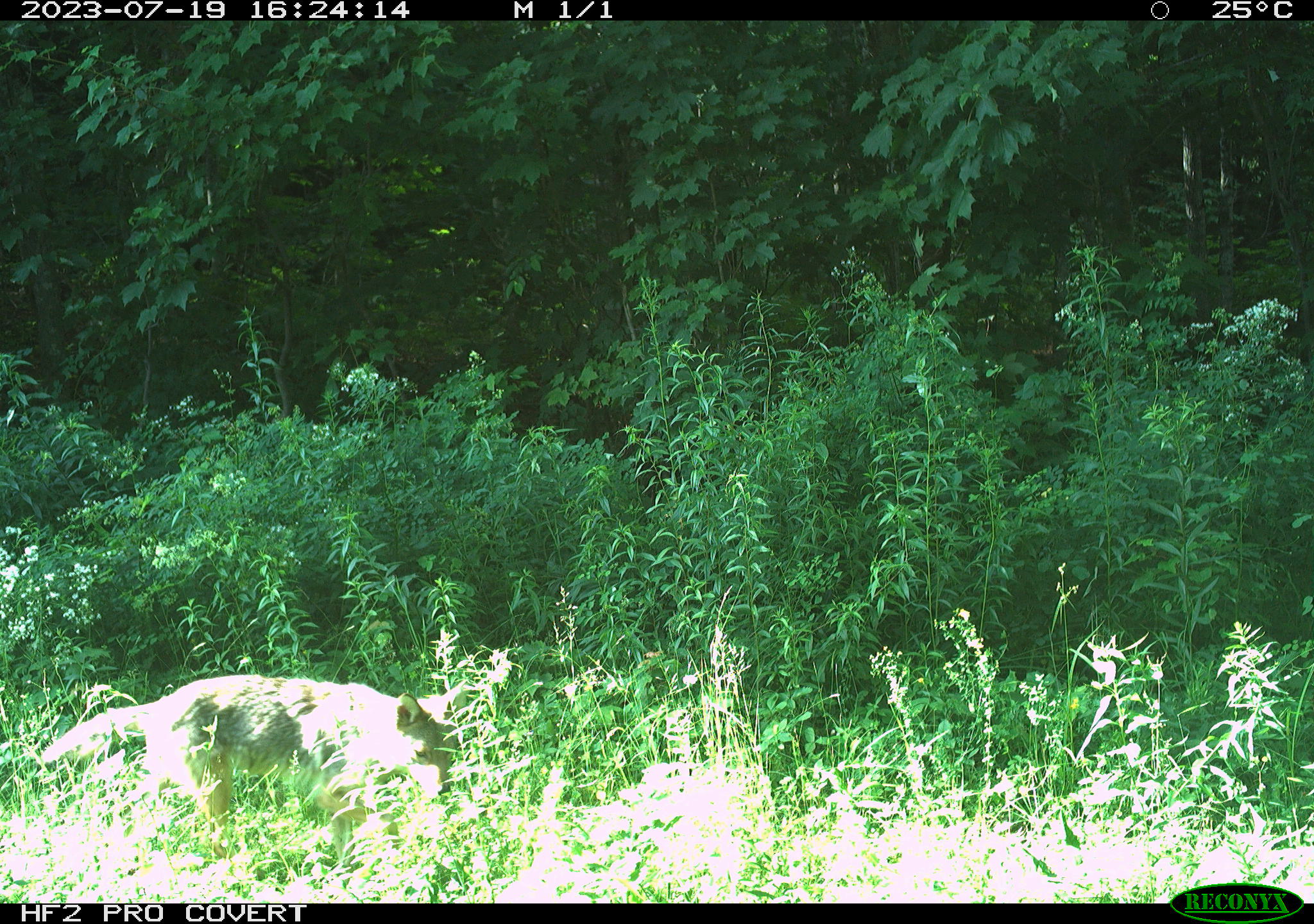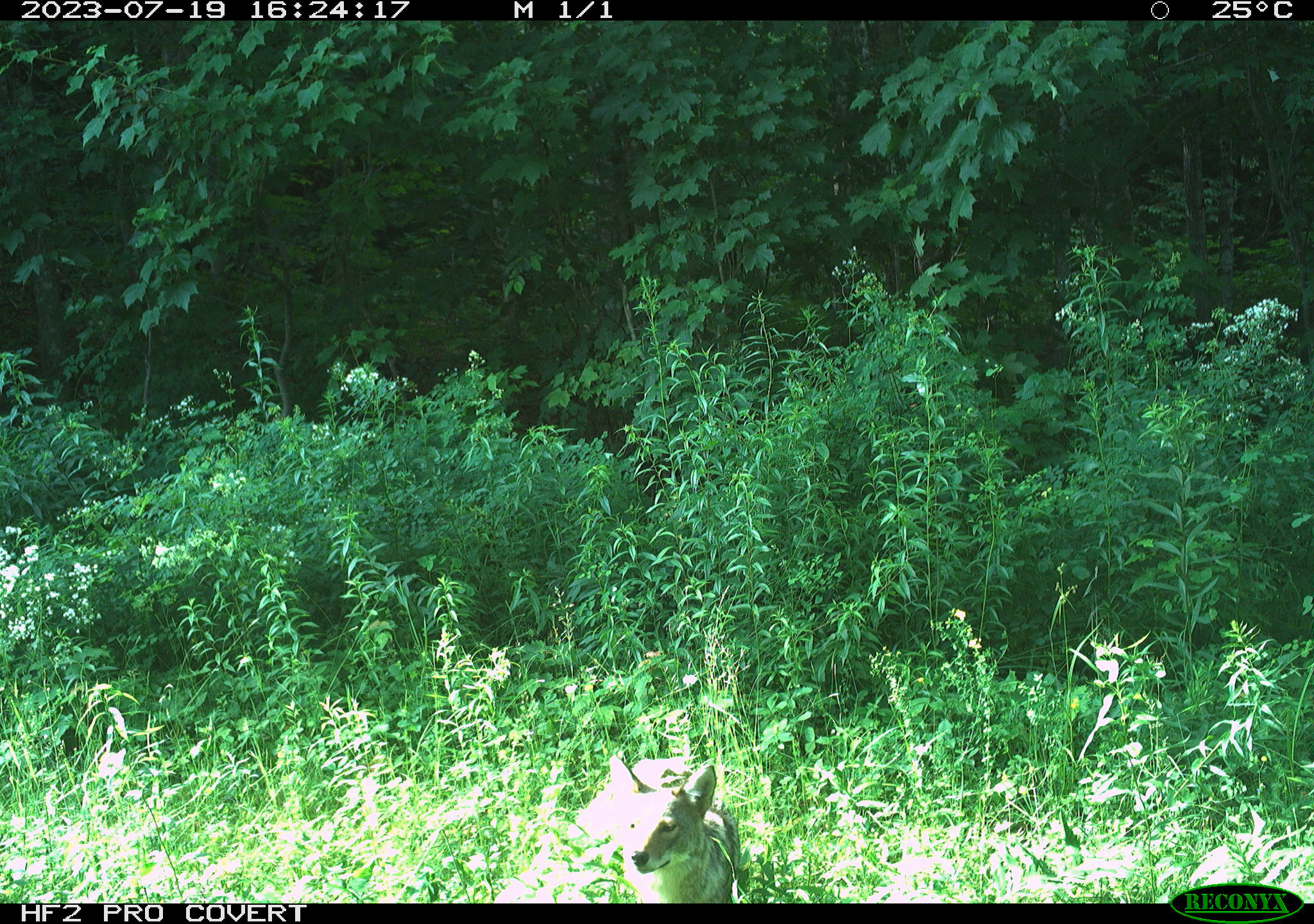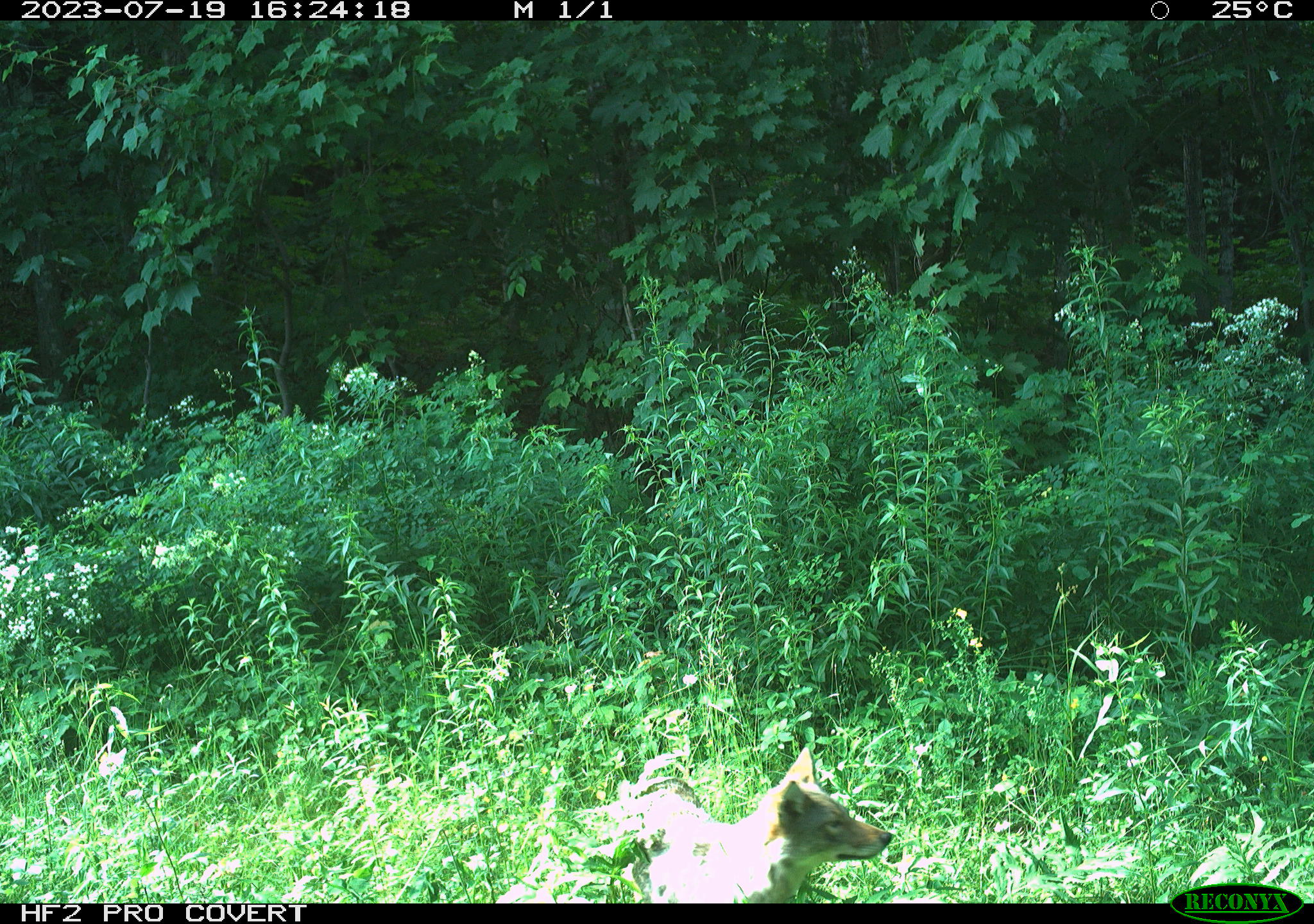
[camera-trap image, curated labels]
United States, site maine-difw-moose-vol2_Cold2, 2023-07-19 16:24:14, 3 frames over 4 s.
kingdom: Animalia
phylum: Chordata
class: Mammalia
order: Carnivora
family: Canidae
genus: Canis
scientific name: Canis latrans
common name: coyote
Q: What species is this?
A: Coyote (Canis latrans).